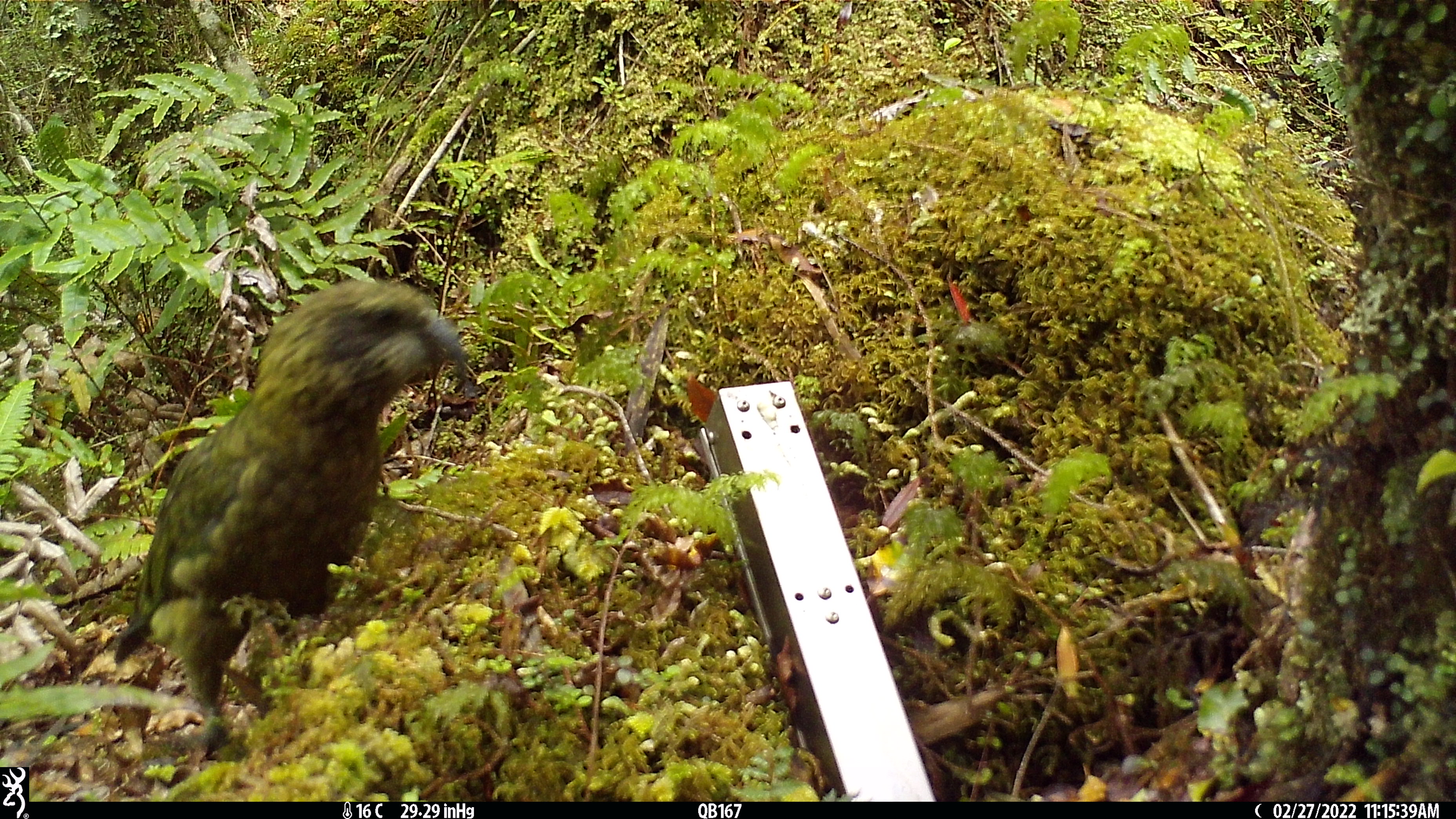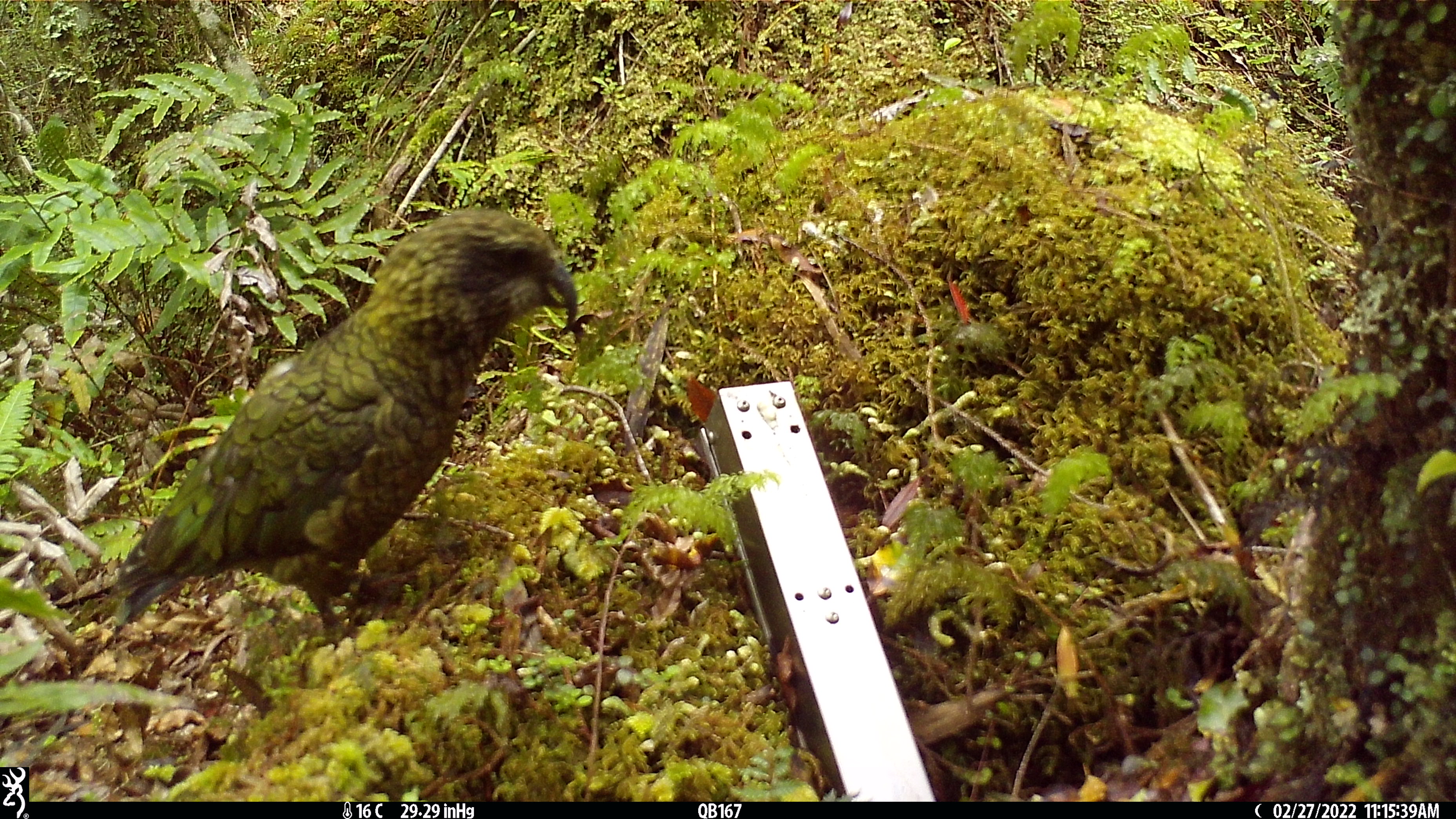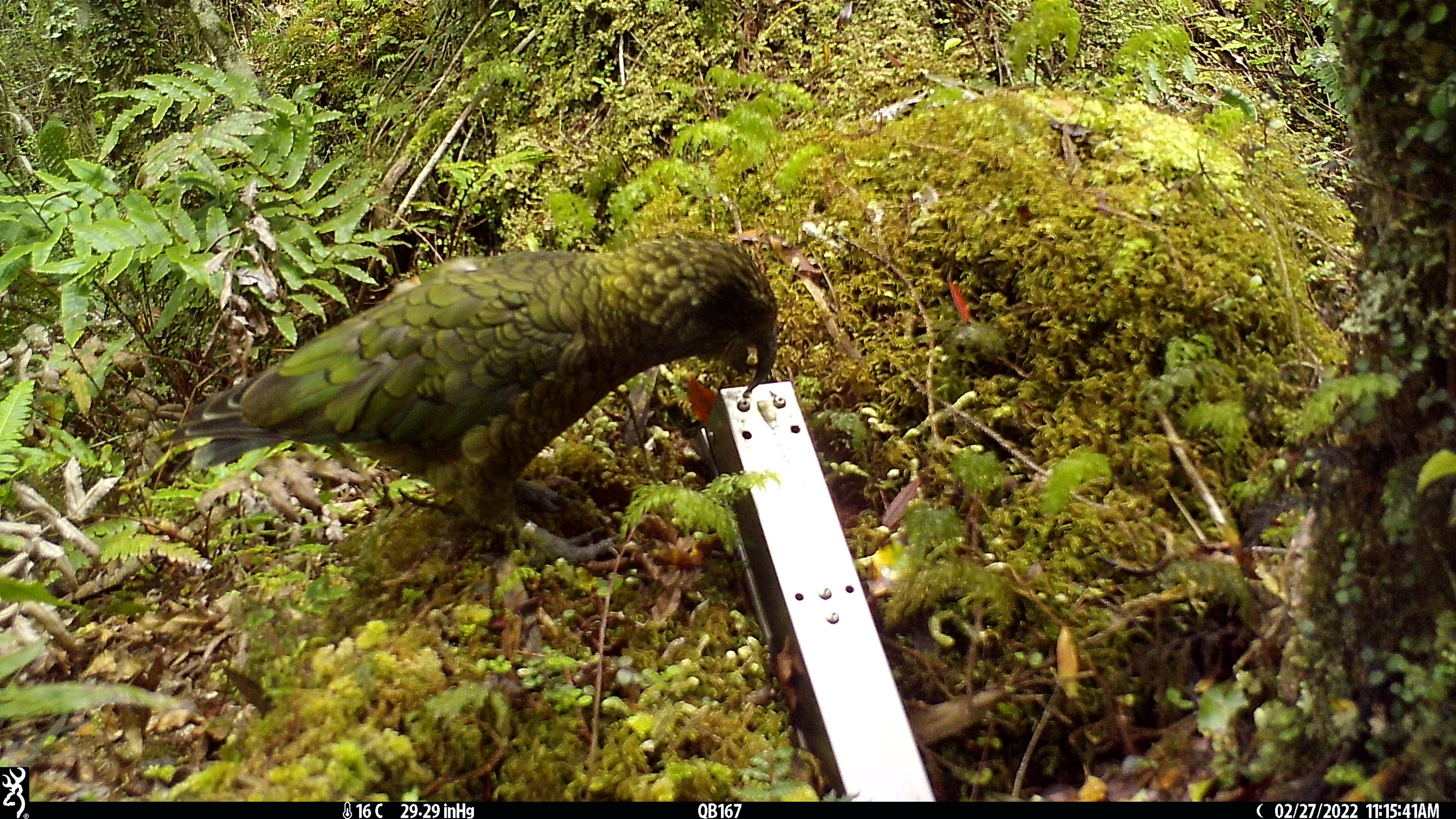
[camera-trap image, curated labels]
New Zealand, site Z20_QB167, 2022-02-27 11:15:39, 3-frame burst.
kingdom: Animalia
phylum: Chordata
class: Aves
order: Psittaciformes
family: Strigopidae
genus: Nestor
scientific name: Nestor notabilis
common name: kea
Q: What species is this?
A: Kea (Nestor notabilis).